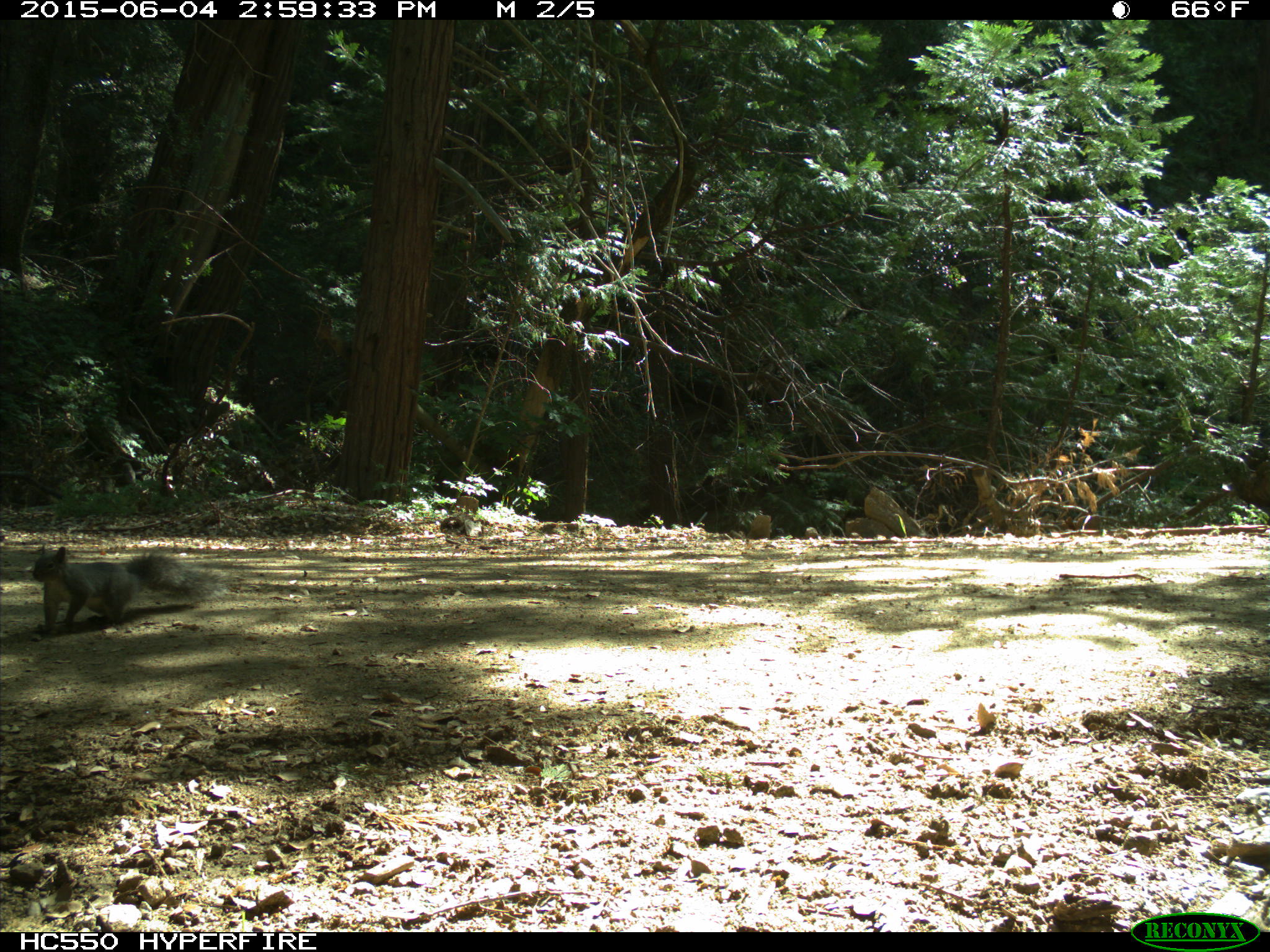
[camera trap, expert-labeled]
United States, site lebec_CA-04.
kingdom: Animalia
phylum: Chordata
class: Mammalia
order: Rodentia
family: Sciuridae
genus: Sciurus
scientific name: Sciurus carolinensis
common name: eastern gray squirrel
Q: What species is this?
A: Sciurus carolinensis (eastern gray squirrel).